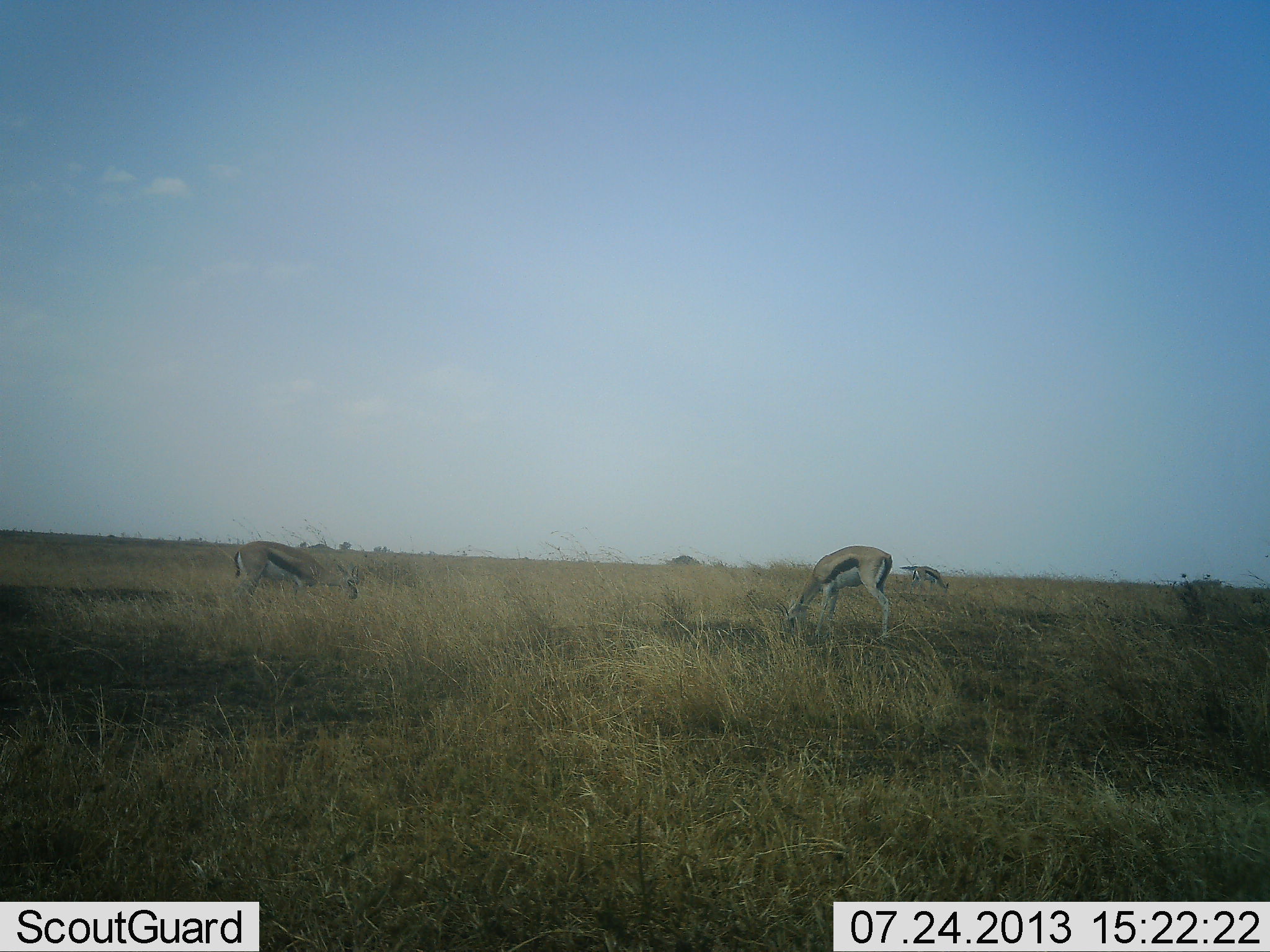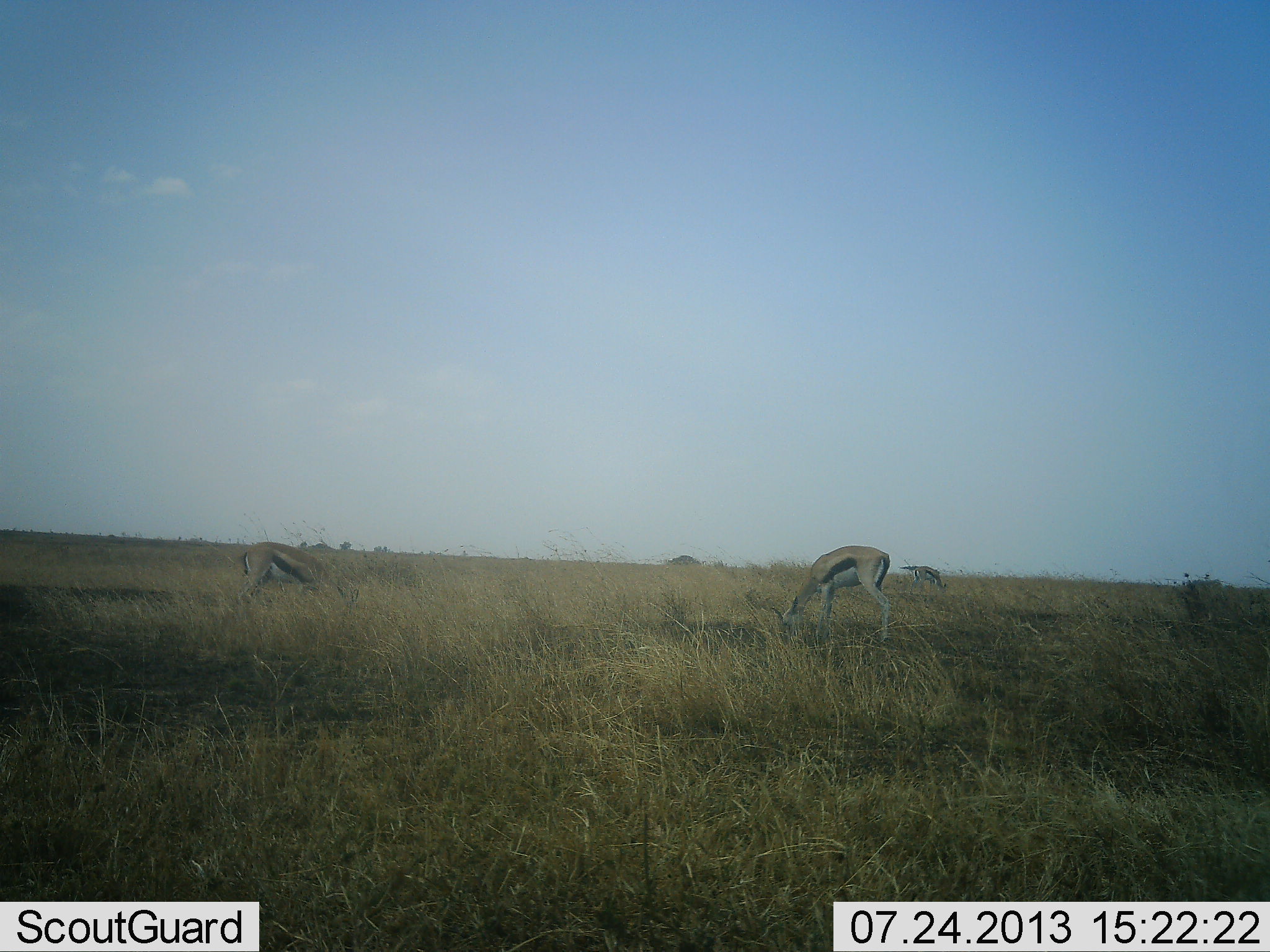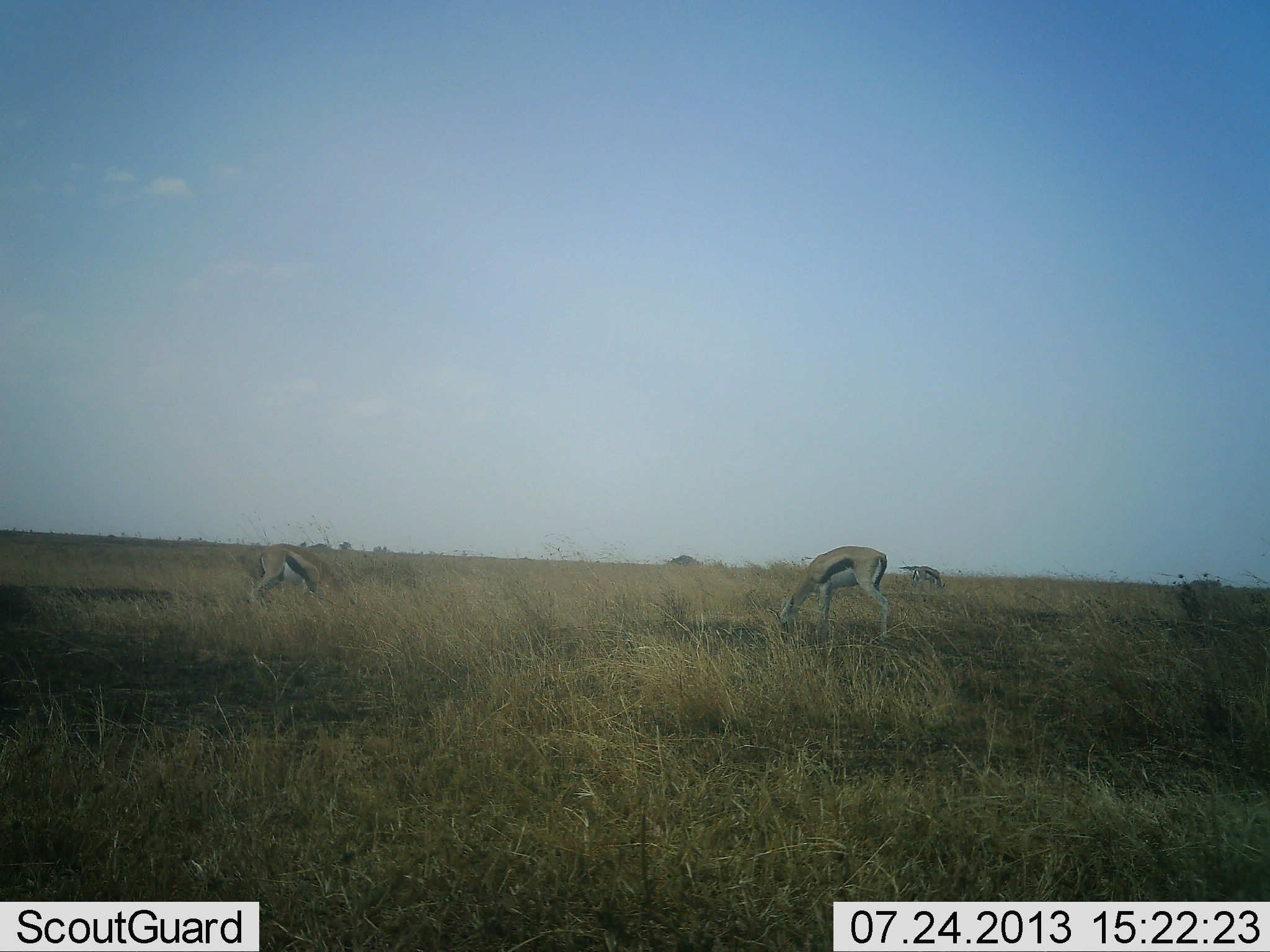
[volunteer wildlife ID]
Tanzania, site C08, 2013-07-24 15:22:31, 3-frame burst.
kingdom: Animalia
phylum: Chordata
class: Mammalia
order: Artiodactyla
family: Bovidae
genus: Eudorcas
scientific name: Eudorcas thomsonii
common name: thomson's gazelle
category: gazellethomsons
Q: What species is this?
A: Gazellethomsons (thomson's gazelle) (Eudorcas thomsonii).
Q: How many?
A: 3.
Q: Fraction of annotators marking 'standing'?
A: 35%.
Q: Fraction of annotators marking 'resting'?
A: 0%.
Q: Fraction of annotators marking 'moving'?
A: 5%.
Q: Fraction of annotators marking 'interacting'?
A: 0%.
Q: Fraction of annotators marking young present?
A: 0%.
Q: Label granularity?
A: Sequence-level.